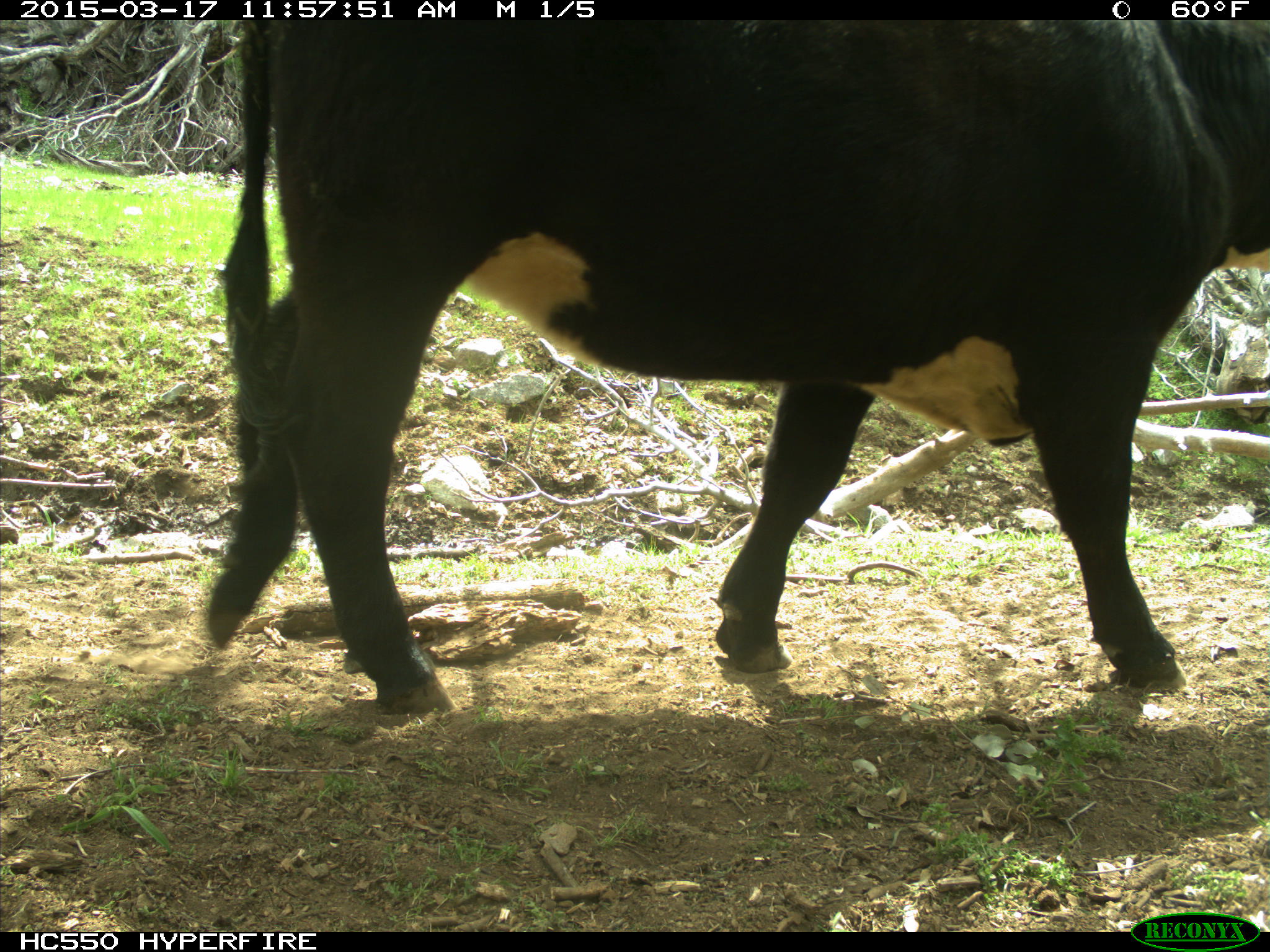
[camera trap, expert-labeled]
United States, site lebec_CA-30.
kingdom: Animalia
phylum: Chordata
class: Mammalia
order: Artiodactyla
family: Bovidae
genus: Bos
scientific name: Bos taurus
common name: domestic cow